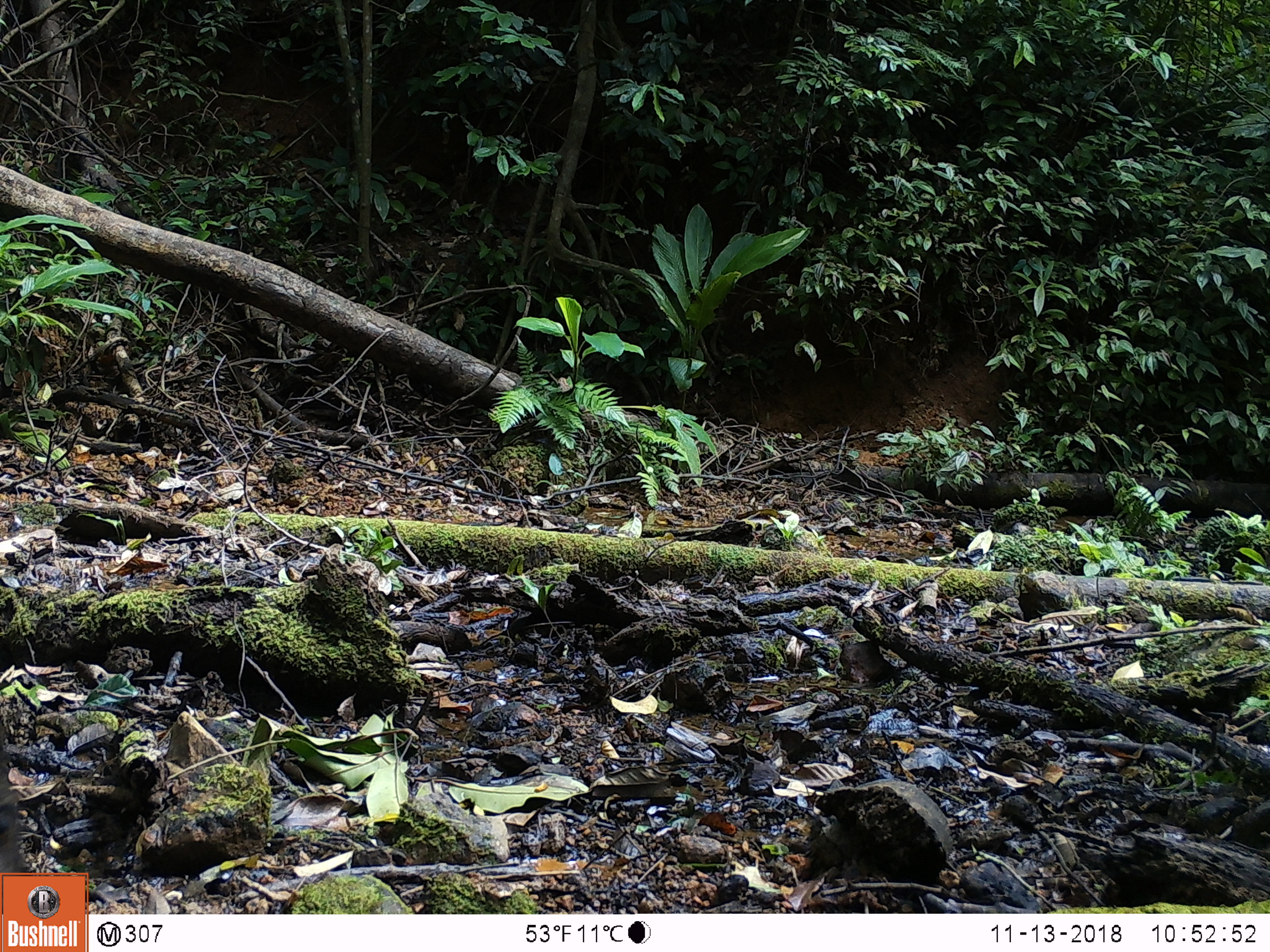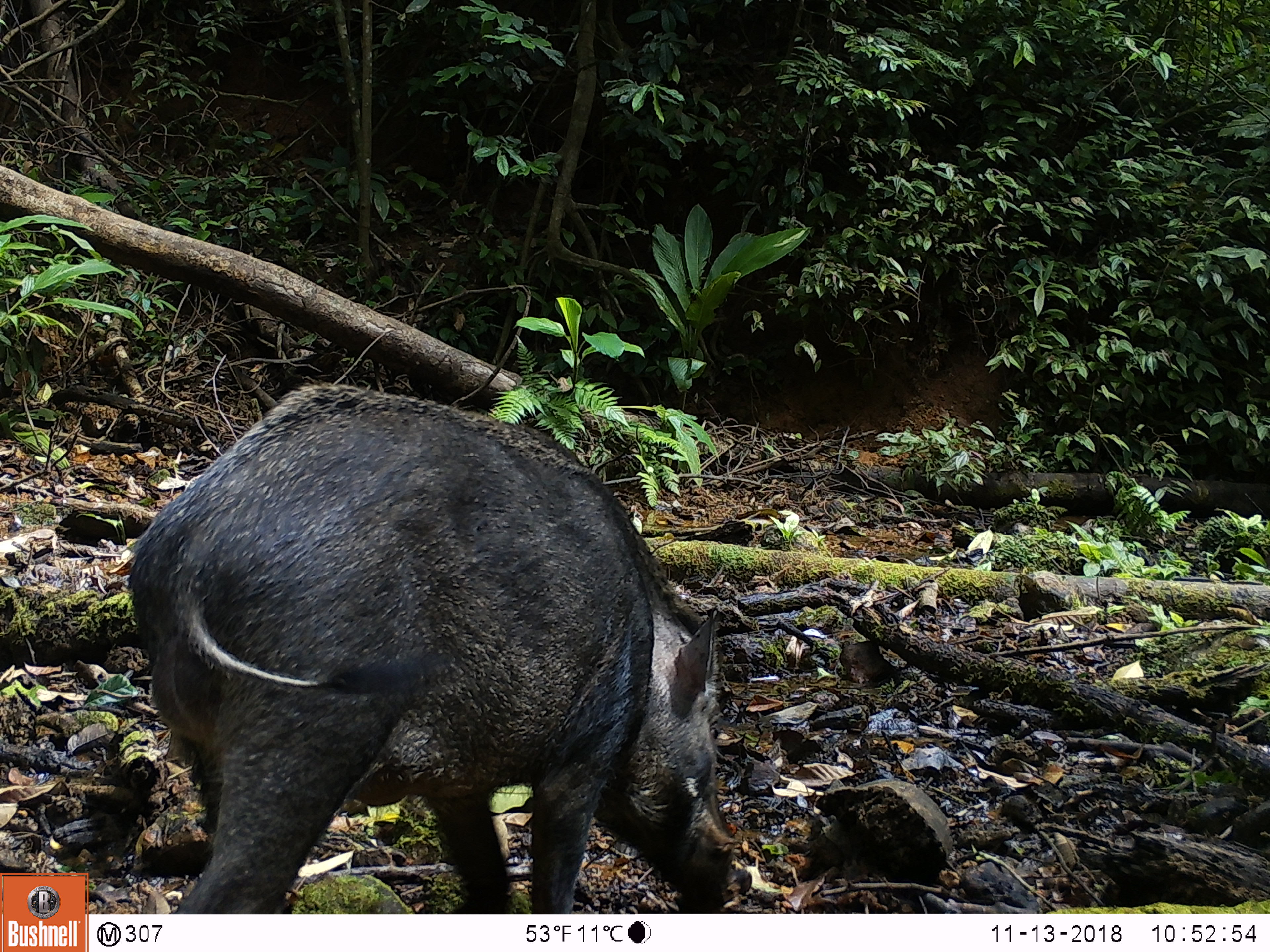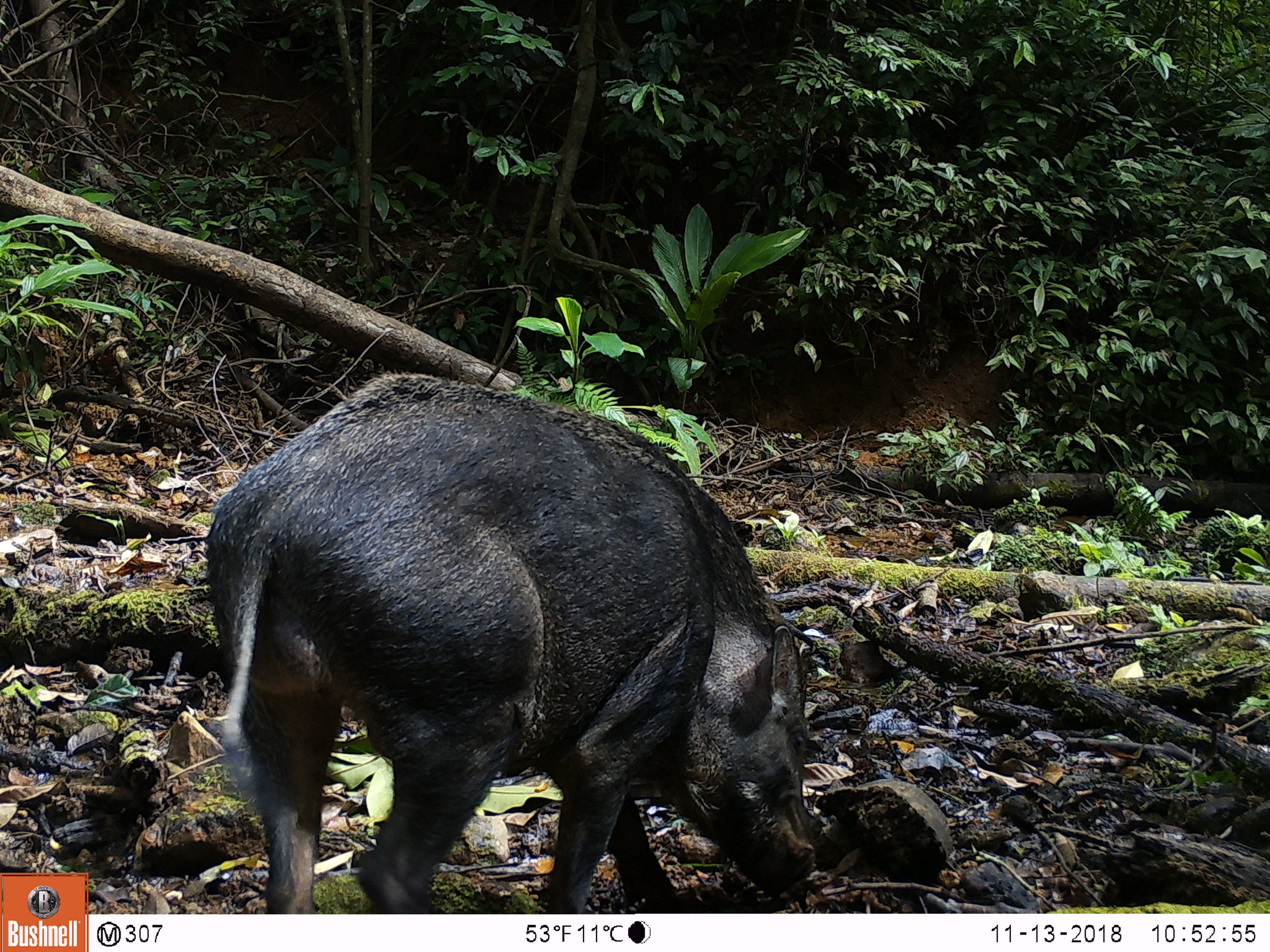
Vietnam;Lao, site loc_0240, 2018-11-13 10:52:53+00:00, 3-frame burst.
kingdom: Animalia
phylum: Chordata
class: Mammalia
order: Artiodactyla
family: Suidae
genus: Sus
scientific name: Sus scrofa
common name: eurasian wild pig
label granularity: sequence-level